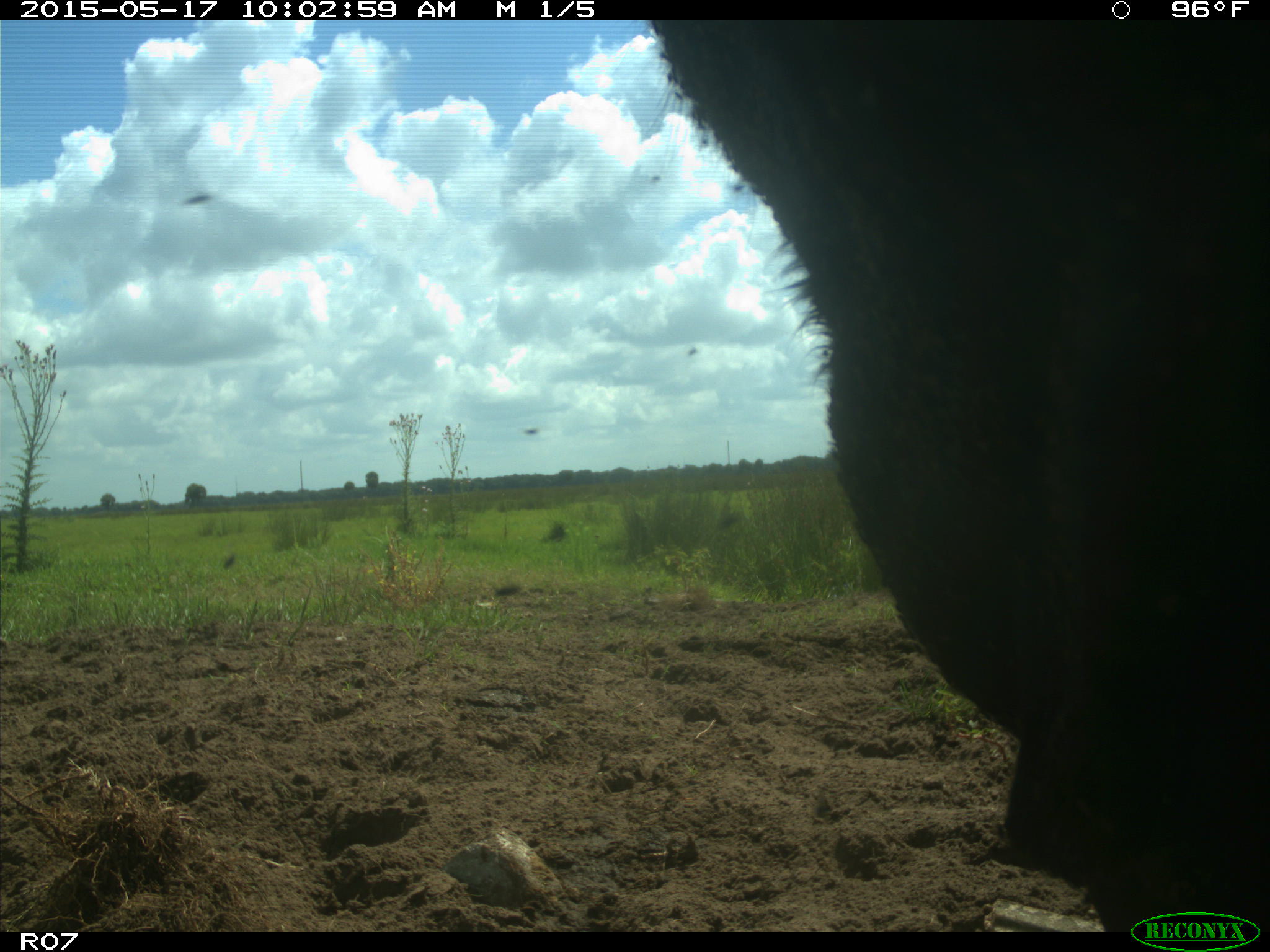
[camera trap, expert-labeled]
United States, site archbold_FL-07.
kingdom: Animalia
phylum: Chordata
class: Mammalia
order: Artiodactyla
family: Bovidae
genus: Bos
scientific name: Bos taurus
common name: domestic cow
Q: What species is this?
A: Bos taurus (domestic cow).